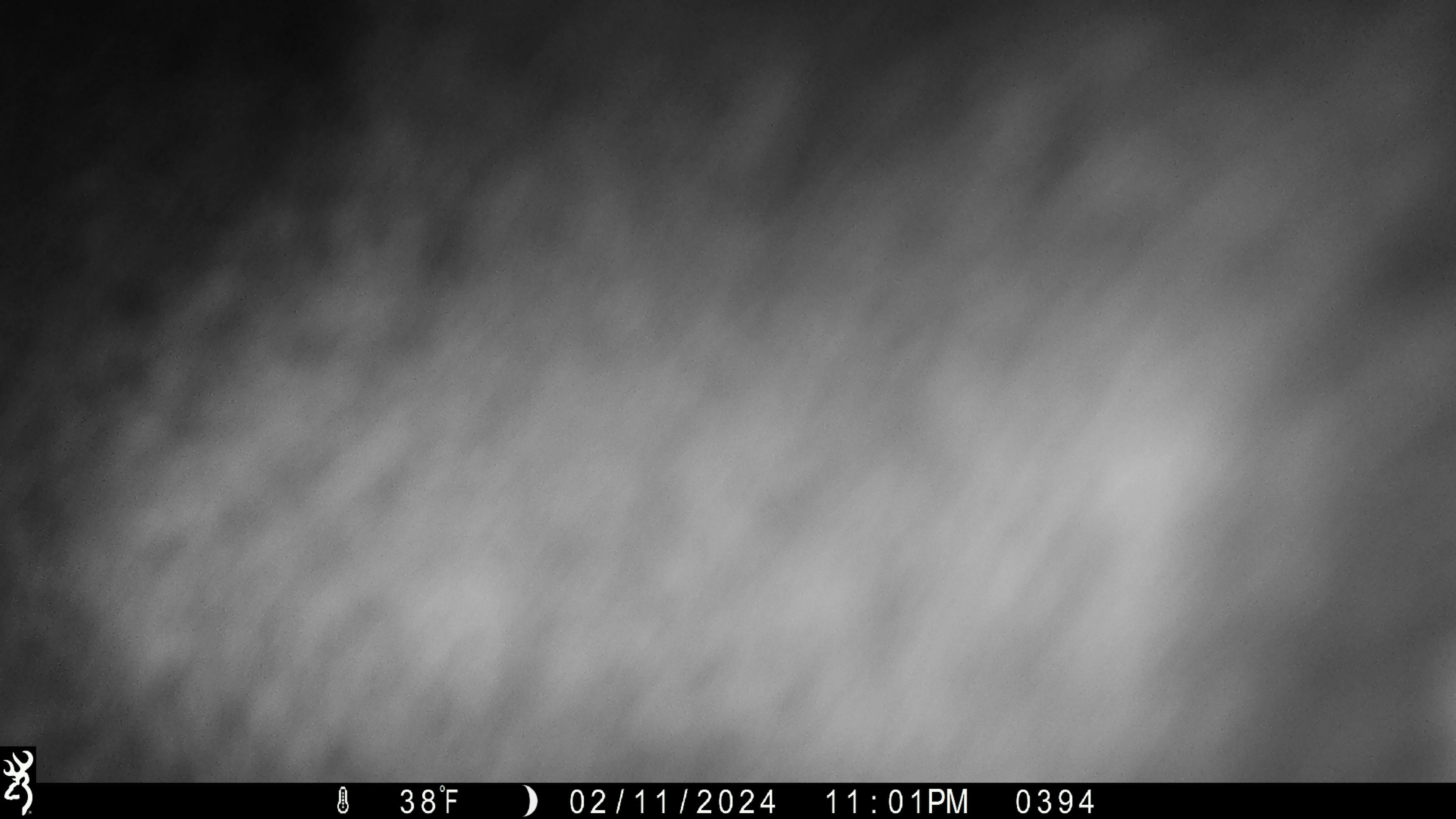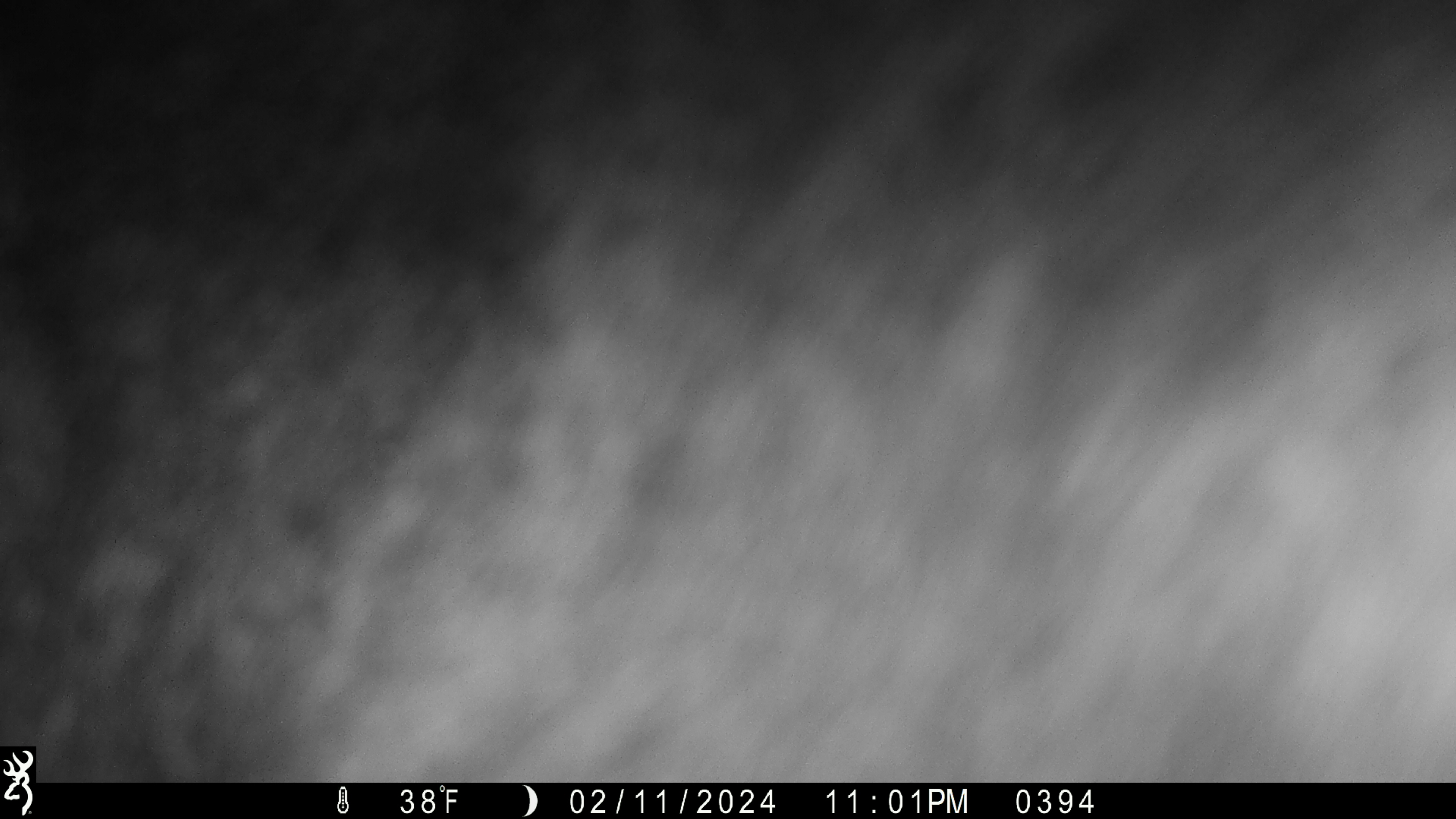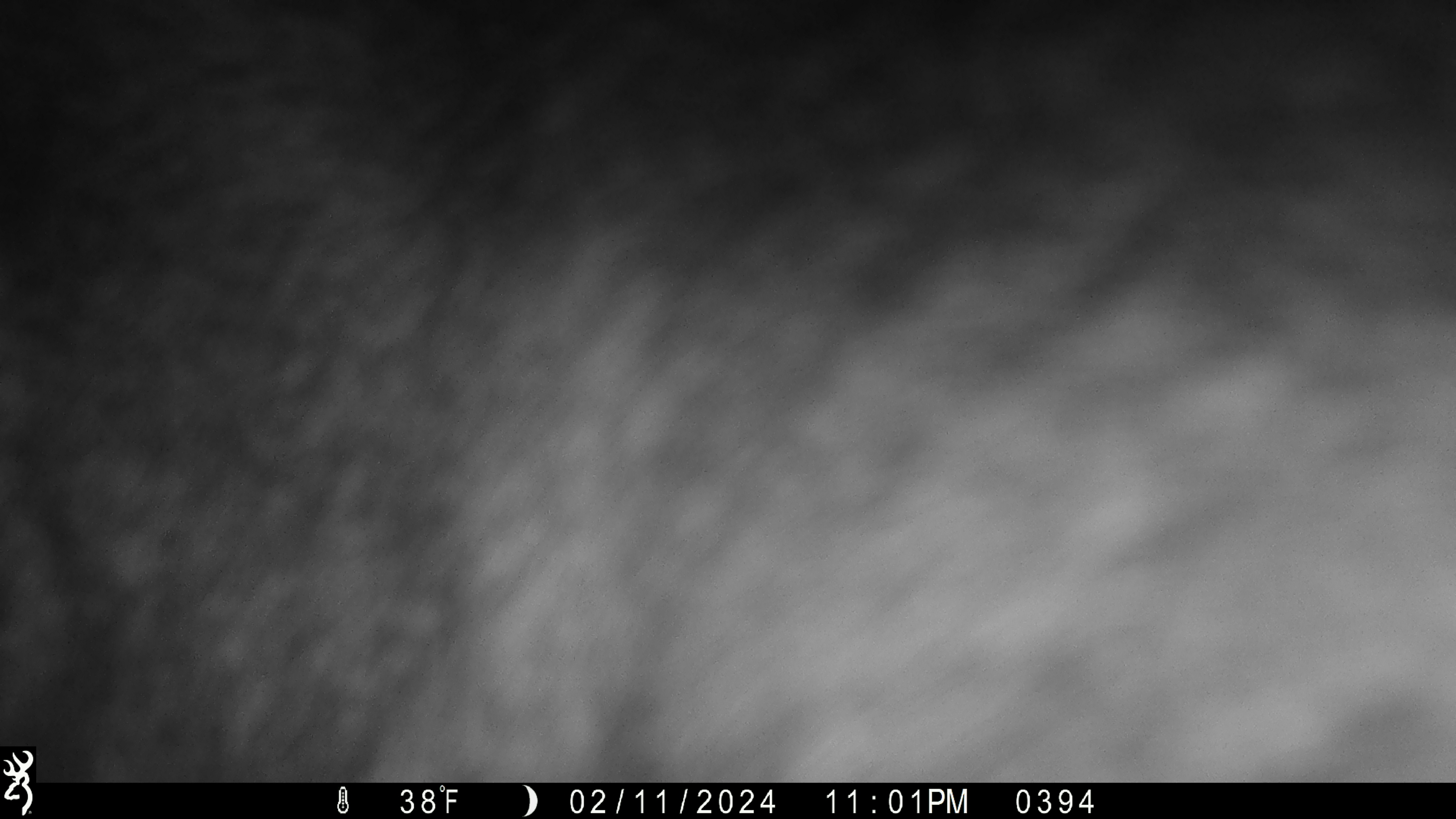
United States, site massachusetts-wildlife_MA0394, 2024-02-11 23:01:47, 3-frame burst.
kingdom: Animalia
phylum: Chordata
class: Mammalia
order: Artiodactyla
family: Cervidae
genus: Alces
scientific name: Alces alces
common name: moose